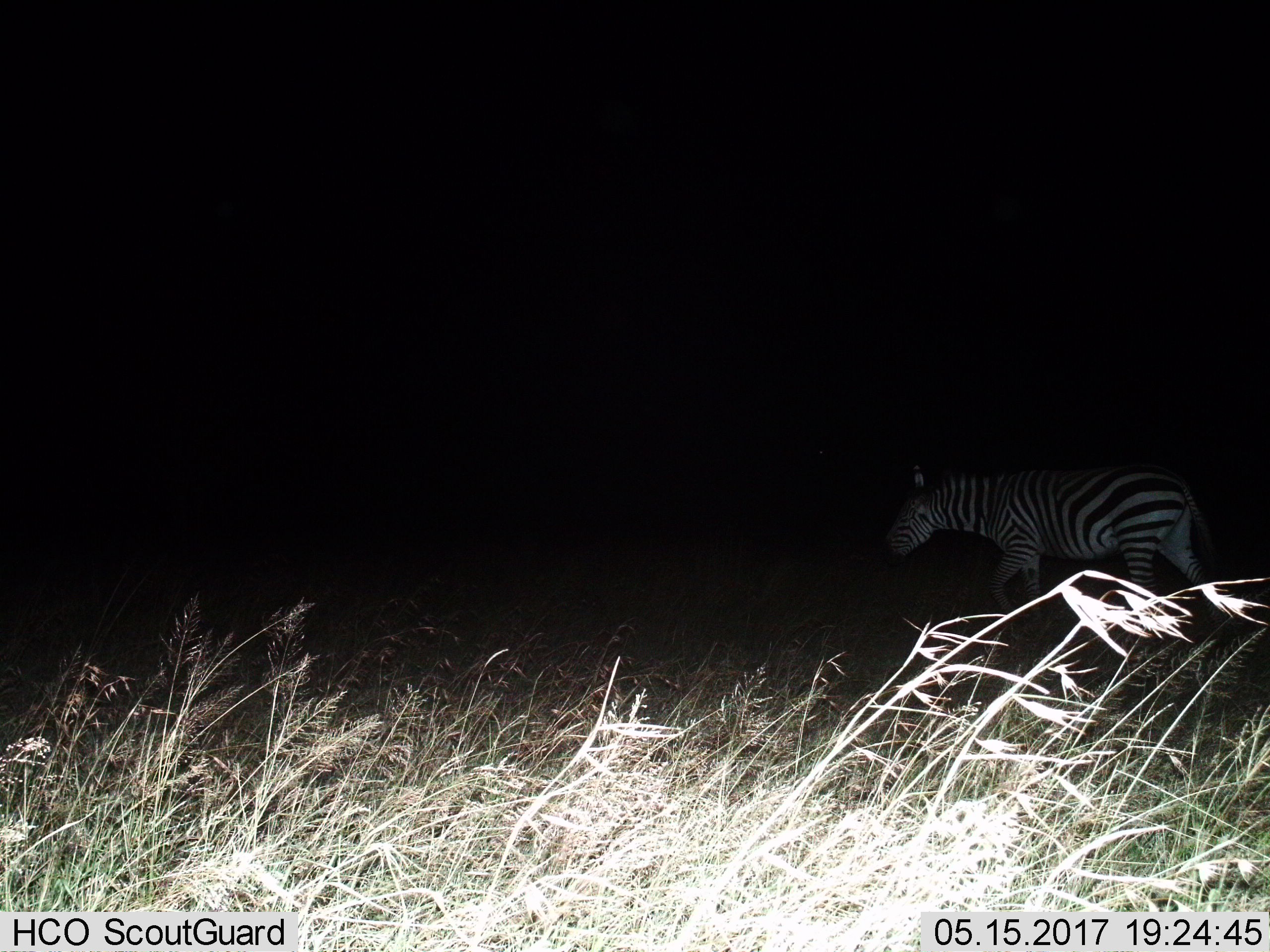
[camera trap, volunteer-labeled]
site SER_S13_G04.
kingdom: Animalia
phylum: Chordata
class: Mammalia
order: Perissodactyla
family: Equidae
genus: Equus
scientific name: Equus quagga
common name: plains zebra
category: zebraplains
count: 1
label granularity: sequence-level